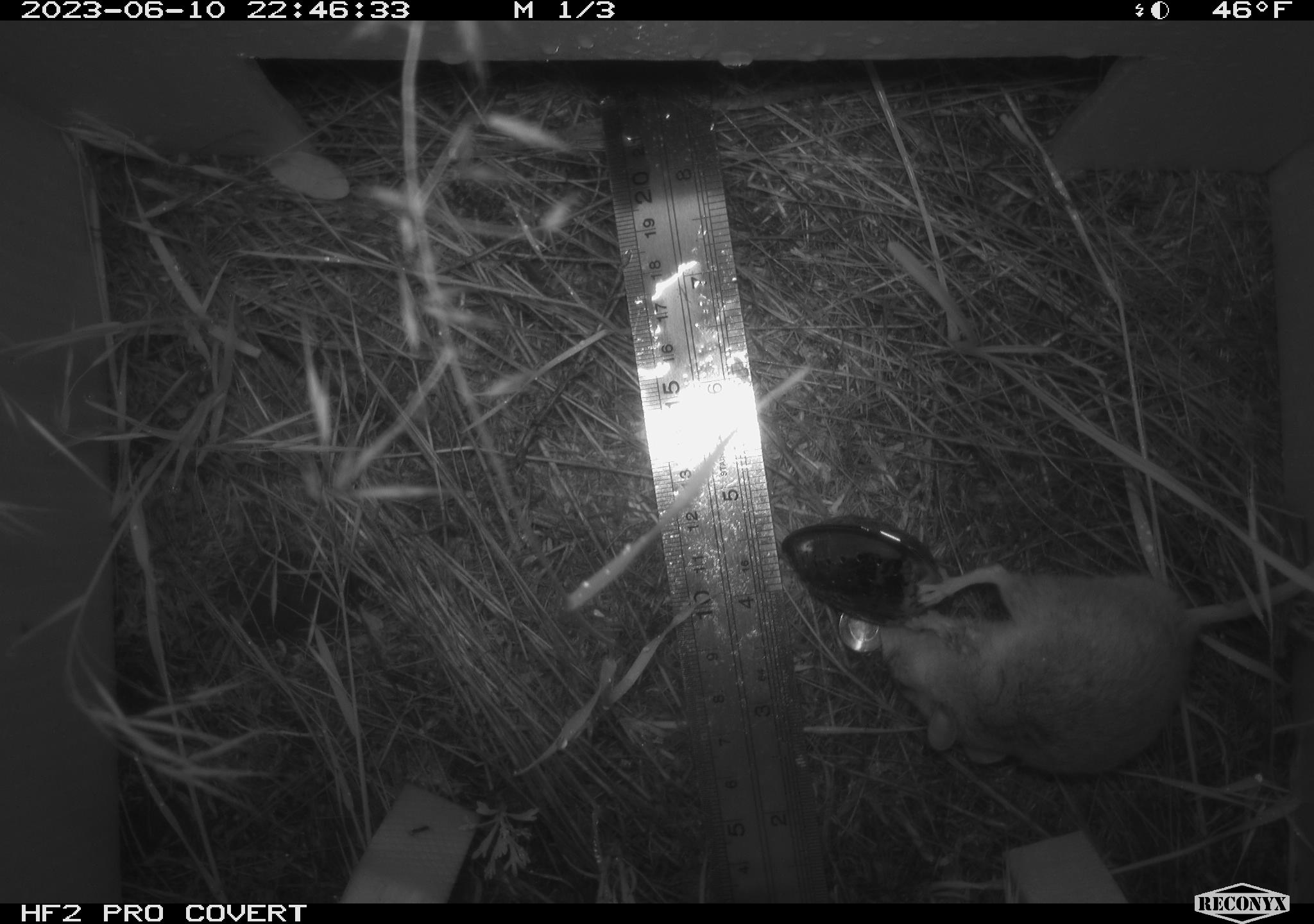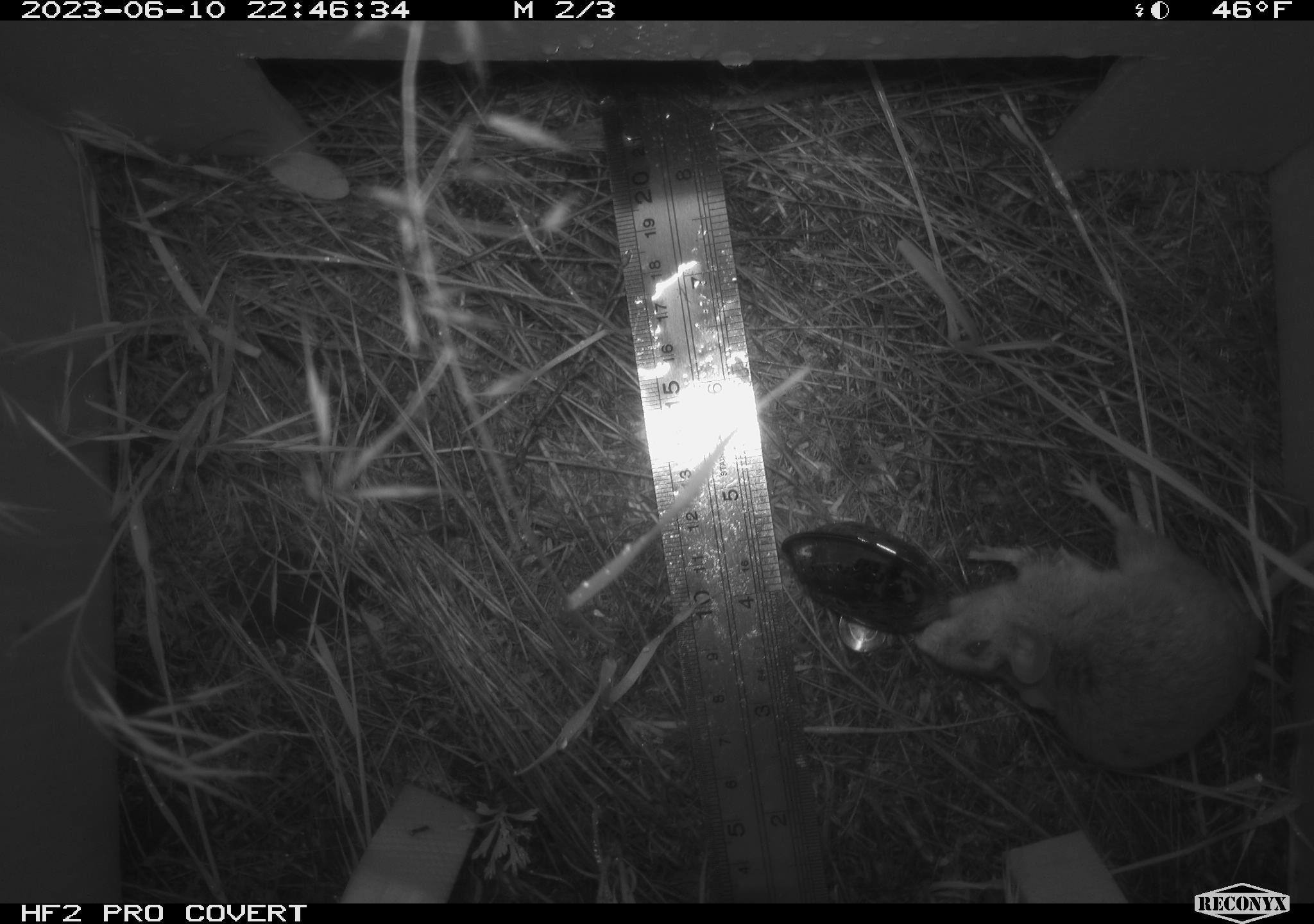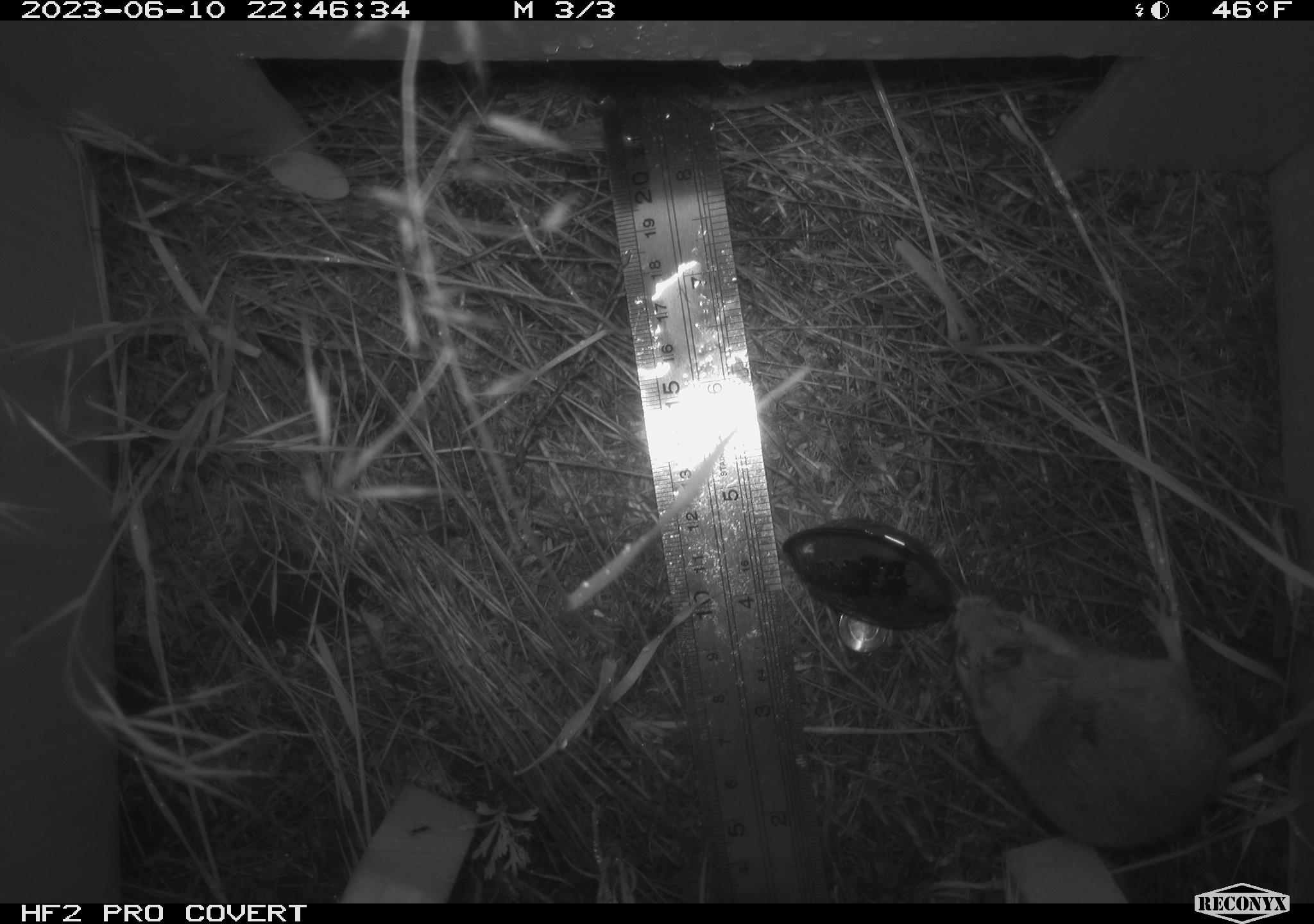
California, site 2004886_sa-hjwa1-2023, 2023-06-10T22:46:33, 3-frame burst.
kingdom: Animalia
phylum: Chordata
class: Mammalia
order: Rodentia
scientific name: Rodentia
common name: mouse species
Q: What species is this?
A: Mouse species (Rodentia).